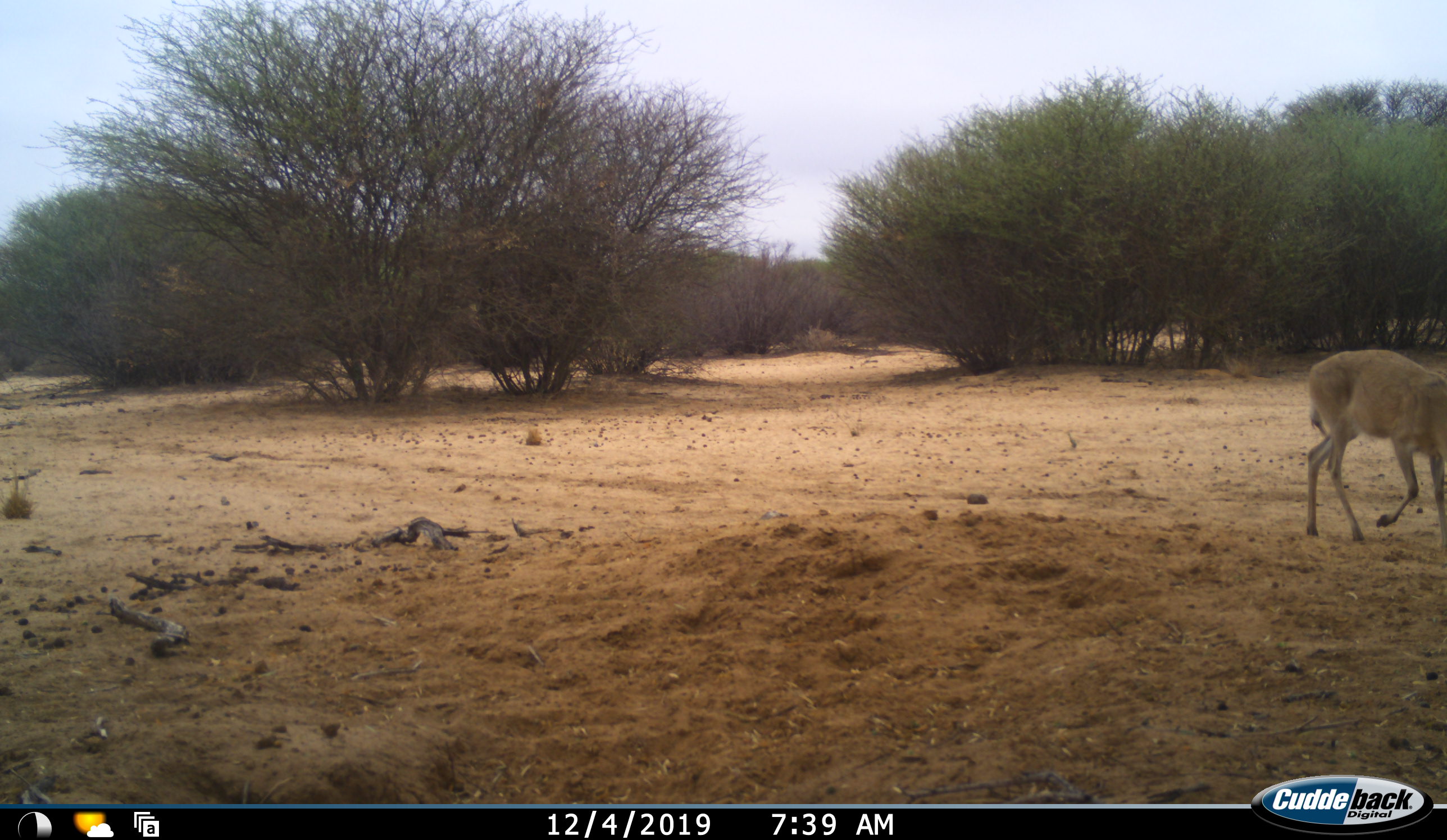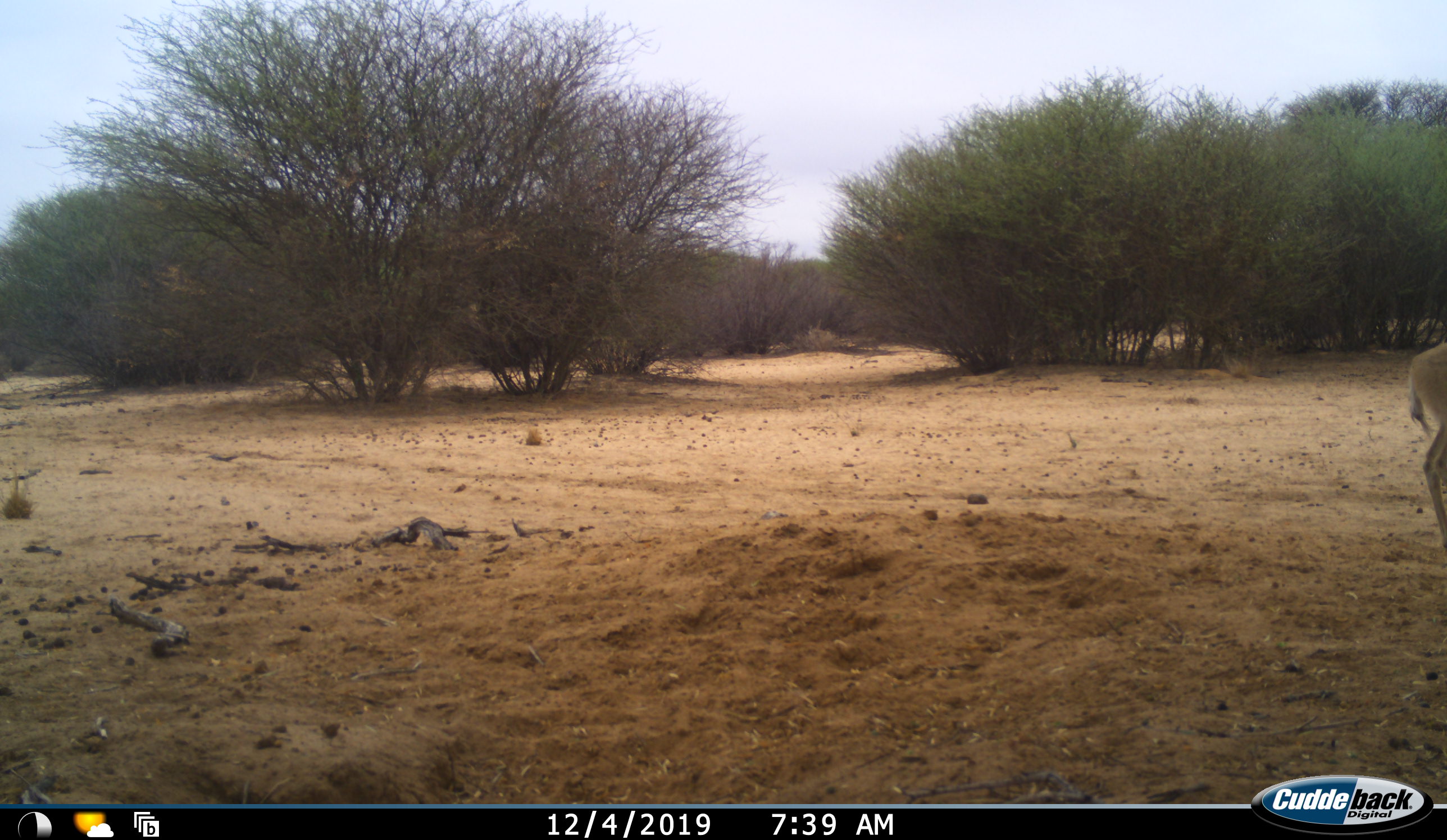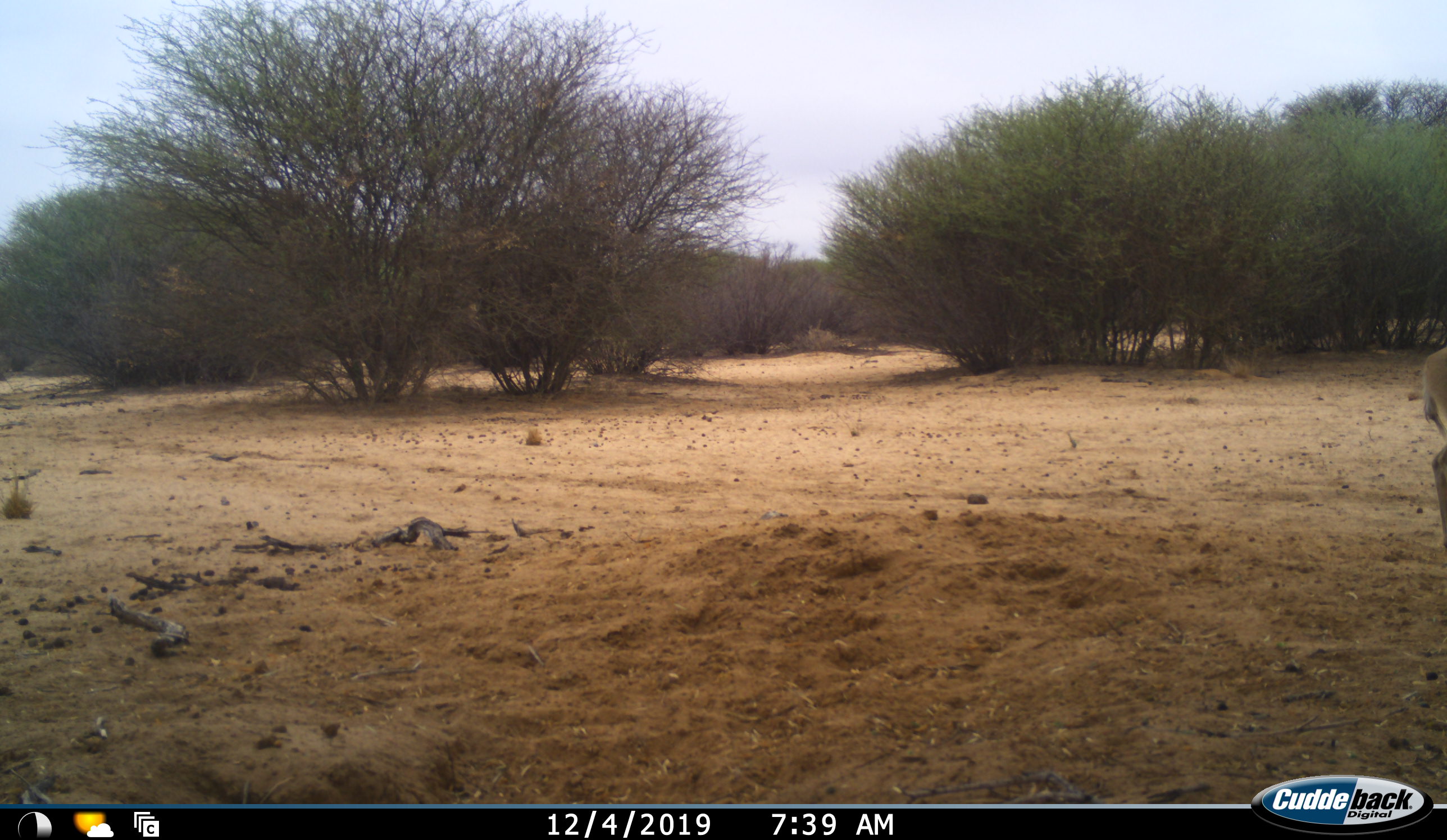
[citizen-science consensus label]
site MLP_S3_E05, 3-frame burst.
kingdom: Animalia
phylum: Chordata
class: Mammalia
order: Artiodactyla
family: Bovidae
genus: Sylvicapra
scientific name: Sylvicapra grimmia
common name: common duiker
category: duikercommongrey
Duikercommongrey (common duiker) (Sylvicapra grimmia), count 1. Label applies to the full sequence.